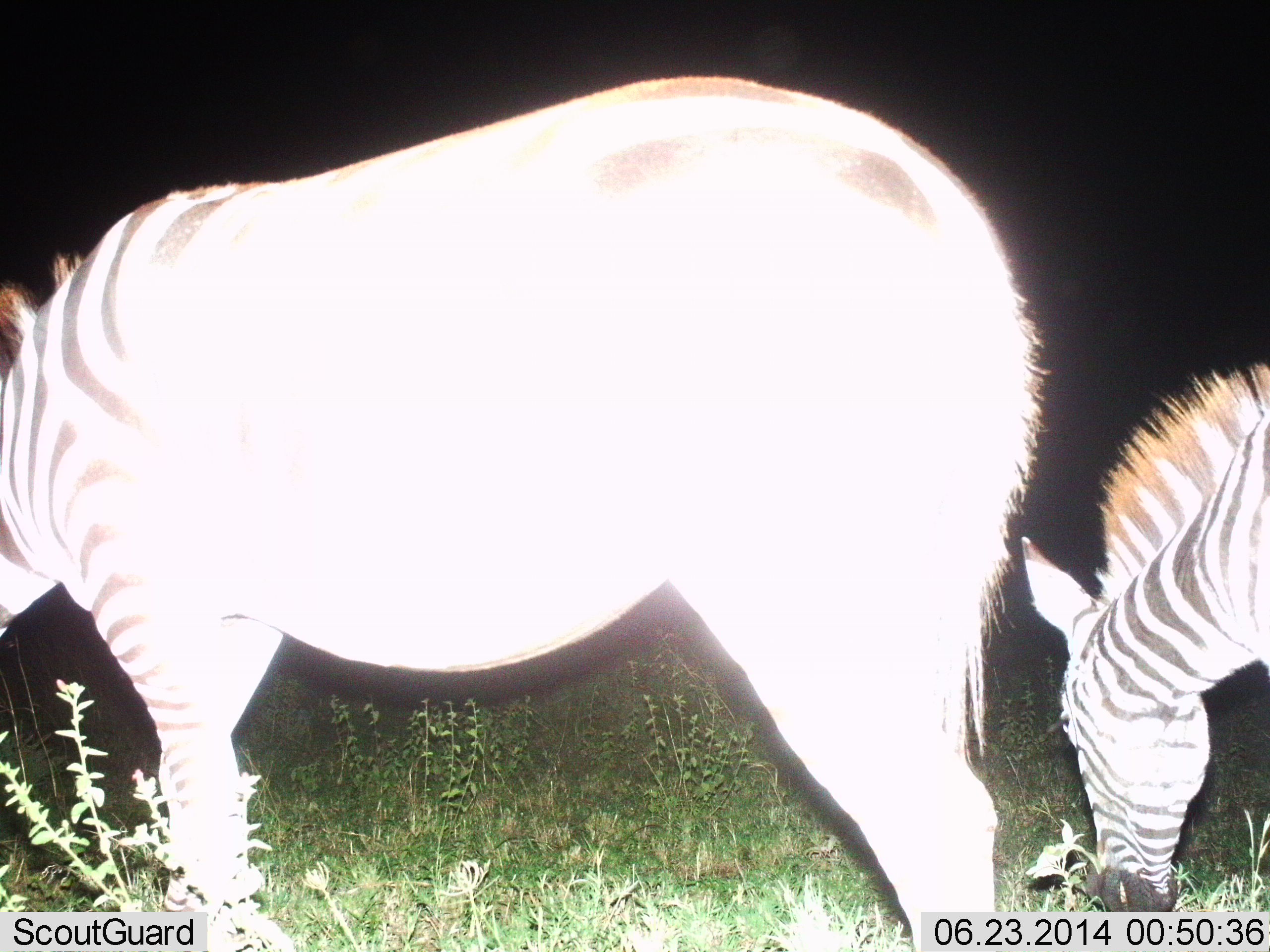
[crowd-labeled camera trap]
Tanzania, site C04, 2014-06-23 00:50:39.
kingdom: Animalia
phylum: Chordata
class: Mammalia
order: Perissodactyla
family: Equidae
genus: Equus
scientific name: Equus quagga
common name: plains zebra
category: zebra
Zebra (plains zebra) (Equus quagga), count 2. Behavior (volunteer vote fractions): standing 20%, resting 0%, moving 0%, interacting 0%. Young present (vote fraction): 10%. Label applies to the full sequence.